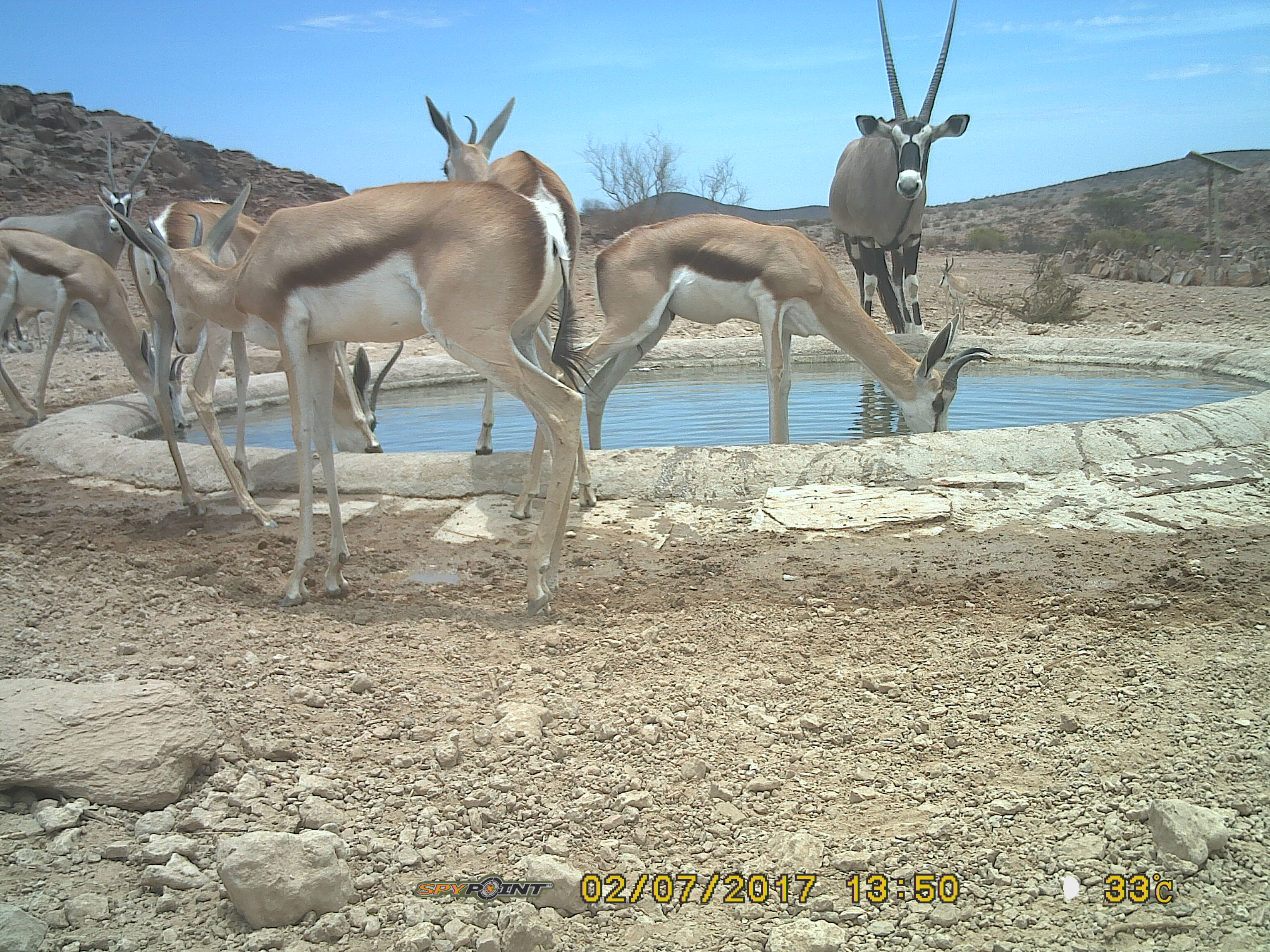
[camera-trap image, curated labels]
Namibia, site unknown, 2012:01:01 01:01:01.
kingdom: Animalia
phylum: Chordata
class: Mammalia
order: Artiodactyla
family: Bovidae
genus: Oryx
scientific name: Oryx gazella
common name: gemsbok